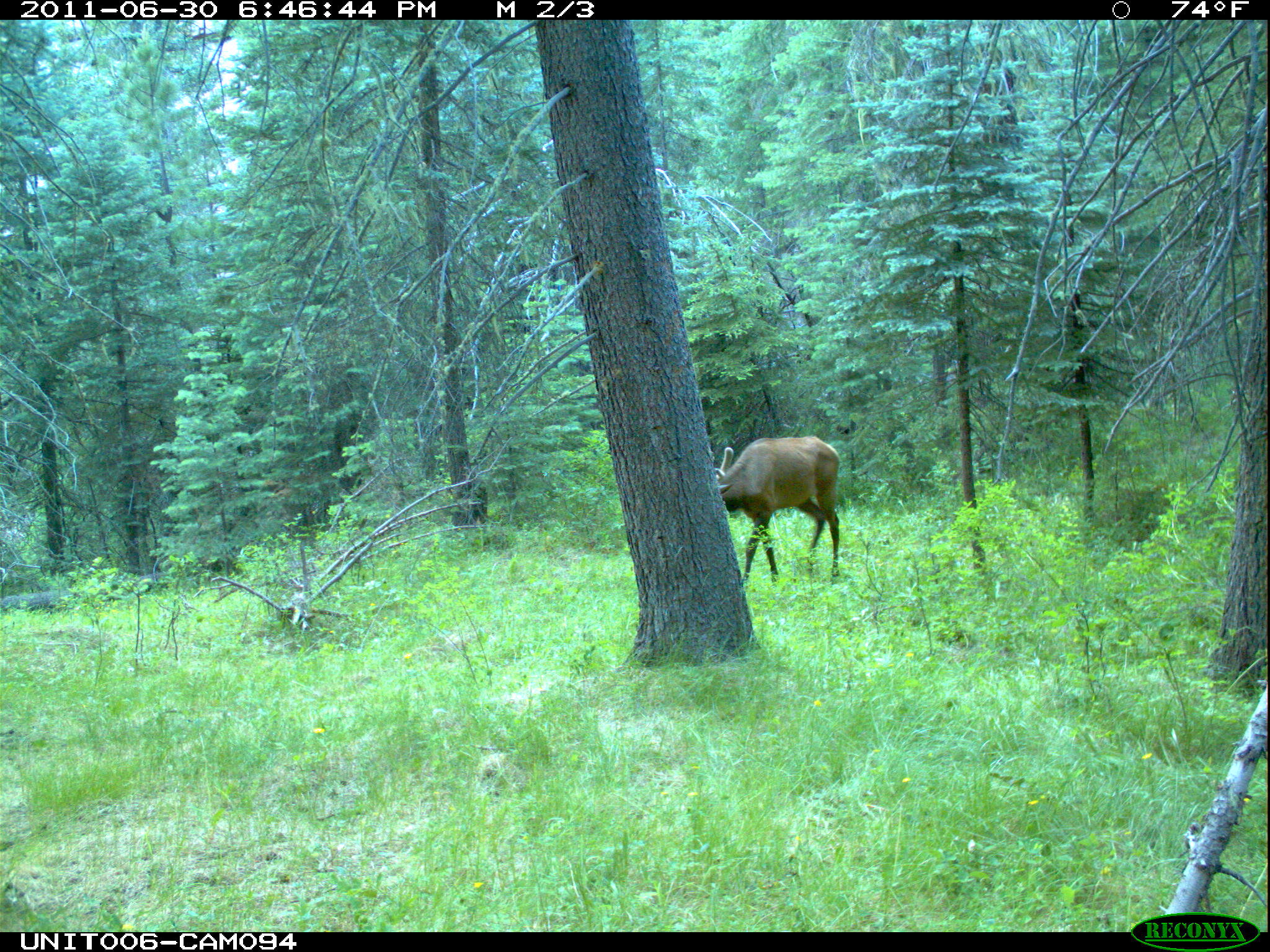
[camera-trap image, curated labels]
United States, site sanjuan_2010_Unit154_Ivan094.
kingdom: Animalia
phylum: Chordata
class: Mammalia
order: Artiodactyla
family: Cervidae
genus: Cervus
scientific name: Cervus elaphus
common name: red deer